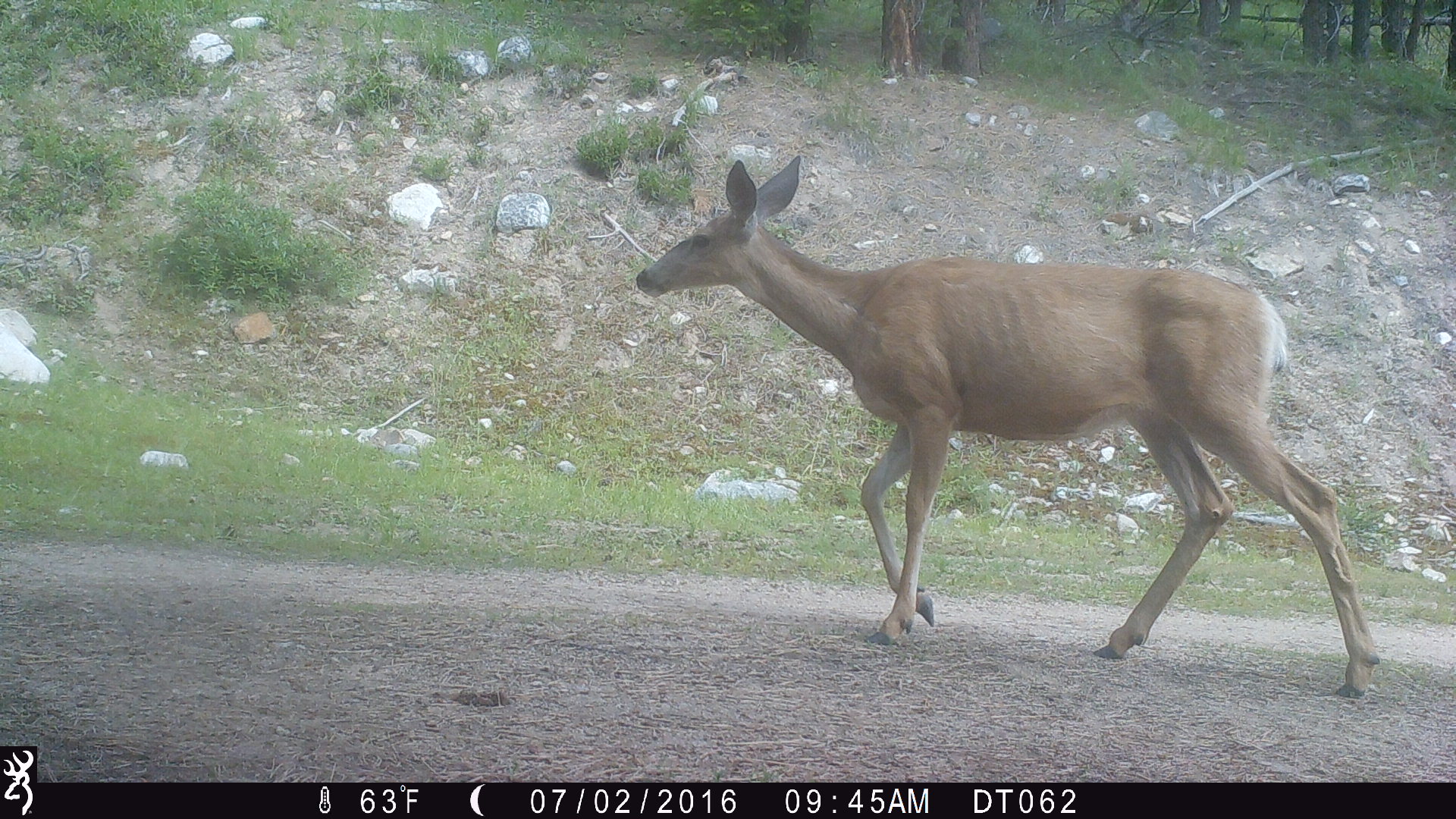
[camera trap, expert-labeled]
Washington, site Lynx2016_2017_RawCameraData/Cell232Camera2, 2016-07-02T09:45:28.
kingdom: Animalia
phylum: Chordata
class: Mammalia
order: Artiodactyla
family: Cervidae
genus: Odocoileus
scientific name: Odocoileus hemionus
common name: mule deer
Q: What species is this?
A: Odocoileus hemionus (mule deer).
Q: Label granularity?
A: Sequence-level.